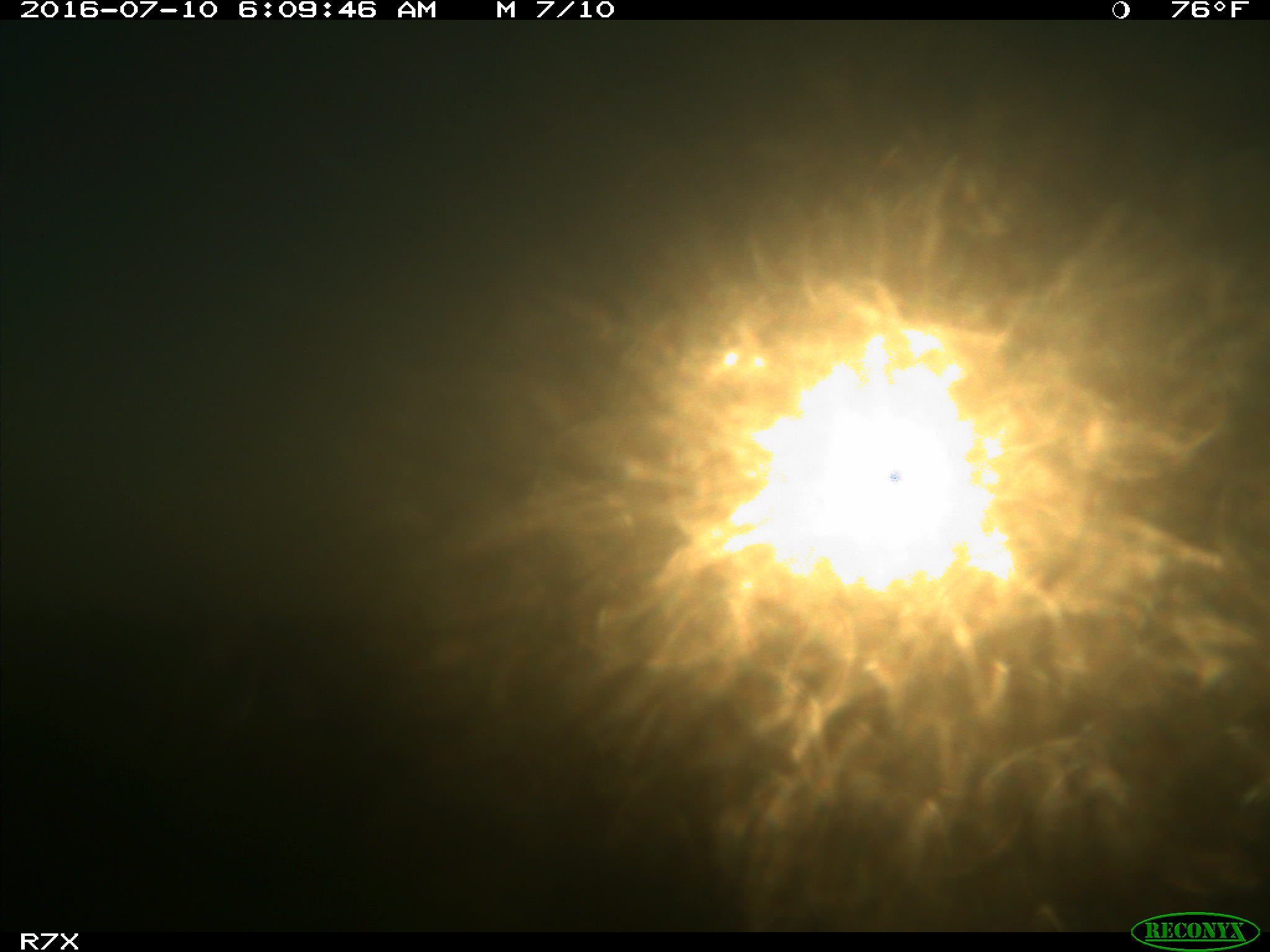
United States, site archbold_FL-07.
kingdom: Animalia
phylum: Chordata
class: Mammalia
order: Artiodactyla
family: Bovidae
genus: Bos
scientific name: Bos taurus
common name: domestic cow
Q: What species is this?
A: Bos taurus (domestic cow).